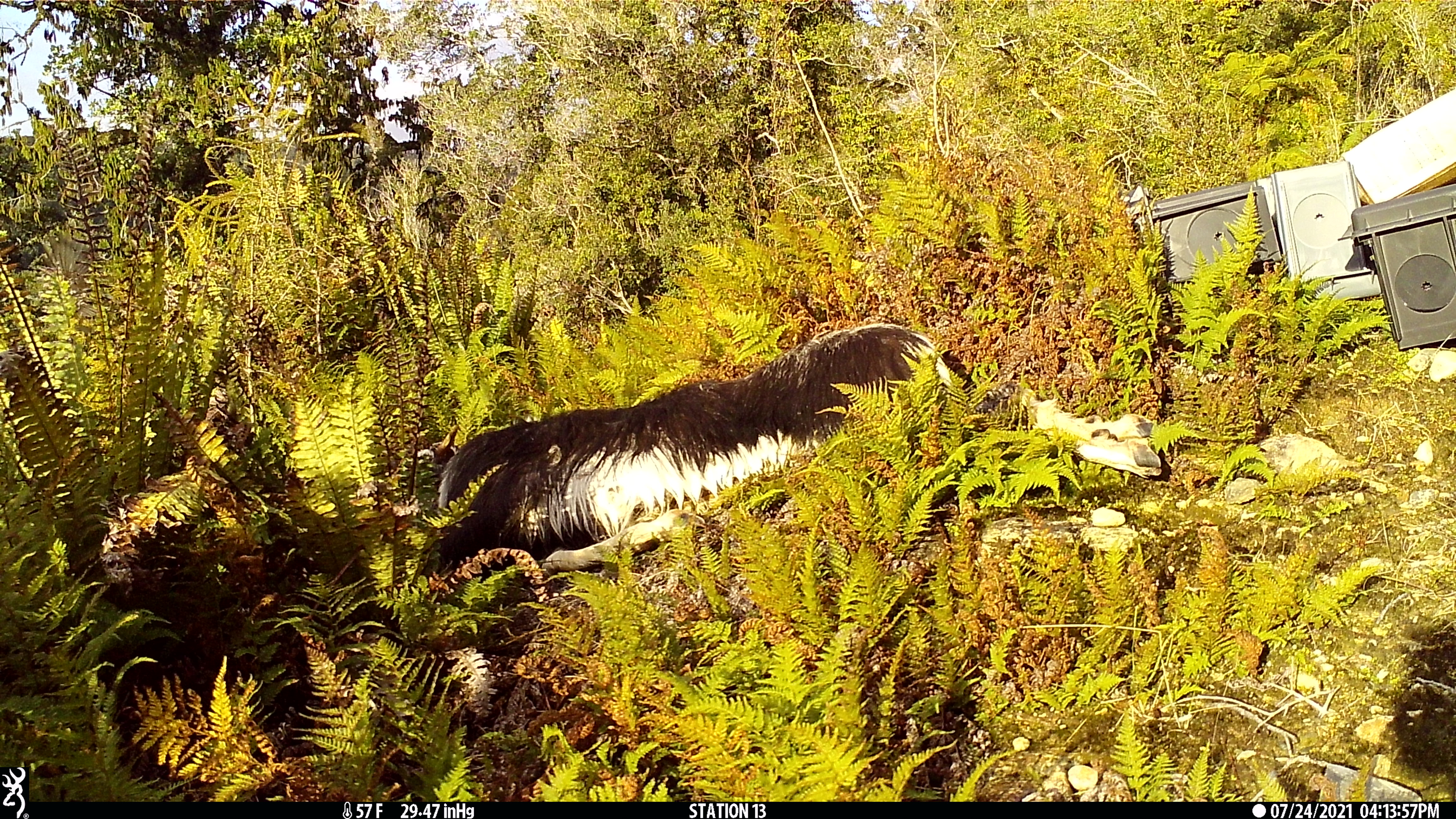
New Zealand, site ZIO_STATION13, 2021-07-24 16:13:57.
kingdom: Animalia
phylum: Chordata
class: Aves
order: Passeriformes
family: Rhipiduridae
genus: Rhipidura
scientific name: Rhipidura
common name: fantails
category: fantail